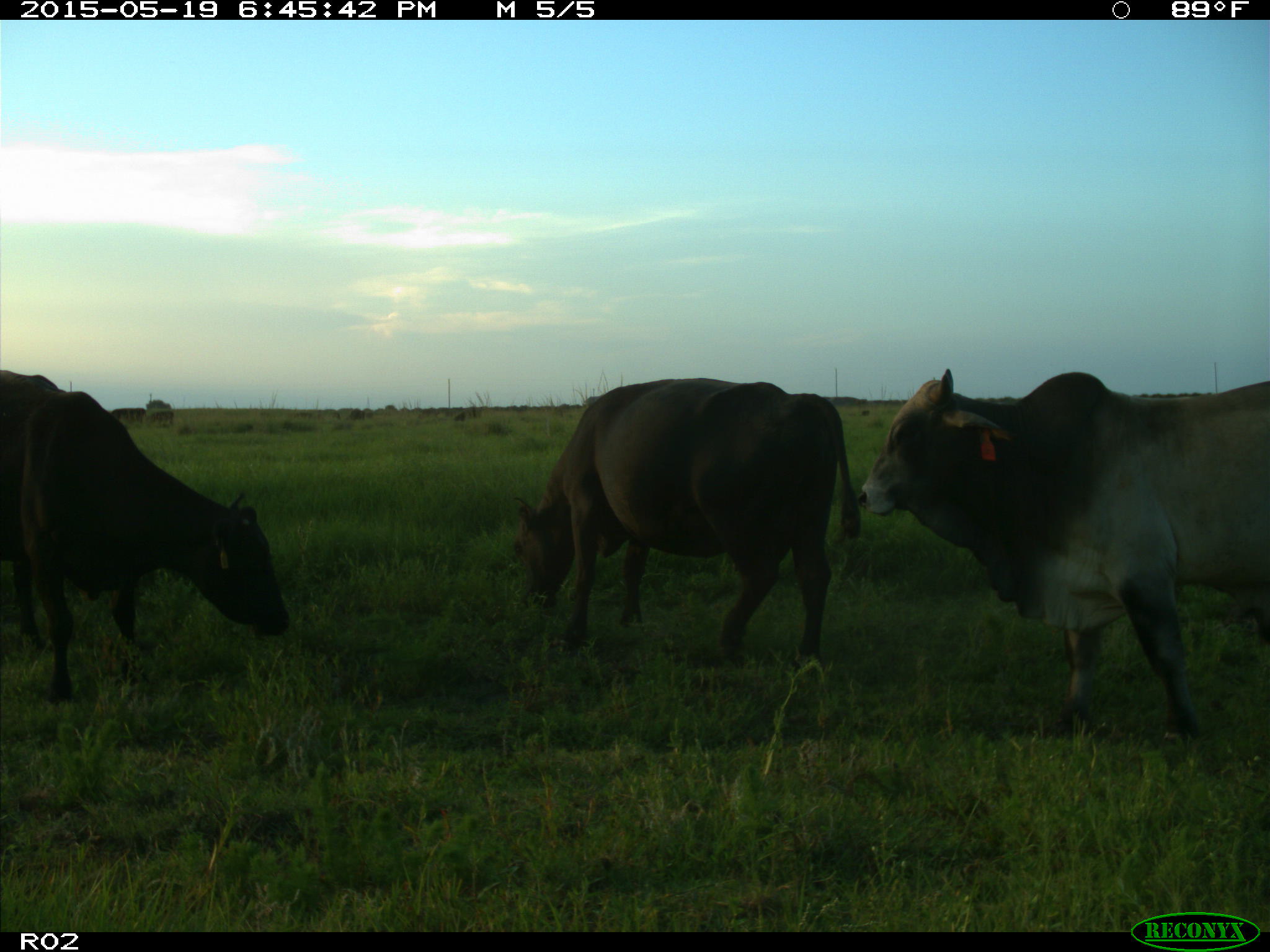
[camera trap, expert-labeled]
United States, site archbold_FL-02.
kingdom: Animalia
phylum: Chordata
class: Mammalia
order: Artiodactyla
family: Bovidae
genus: Bos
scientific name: Bos taurus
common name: domestic cow